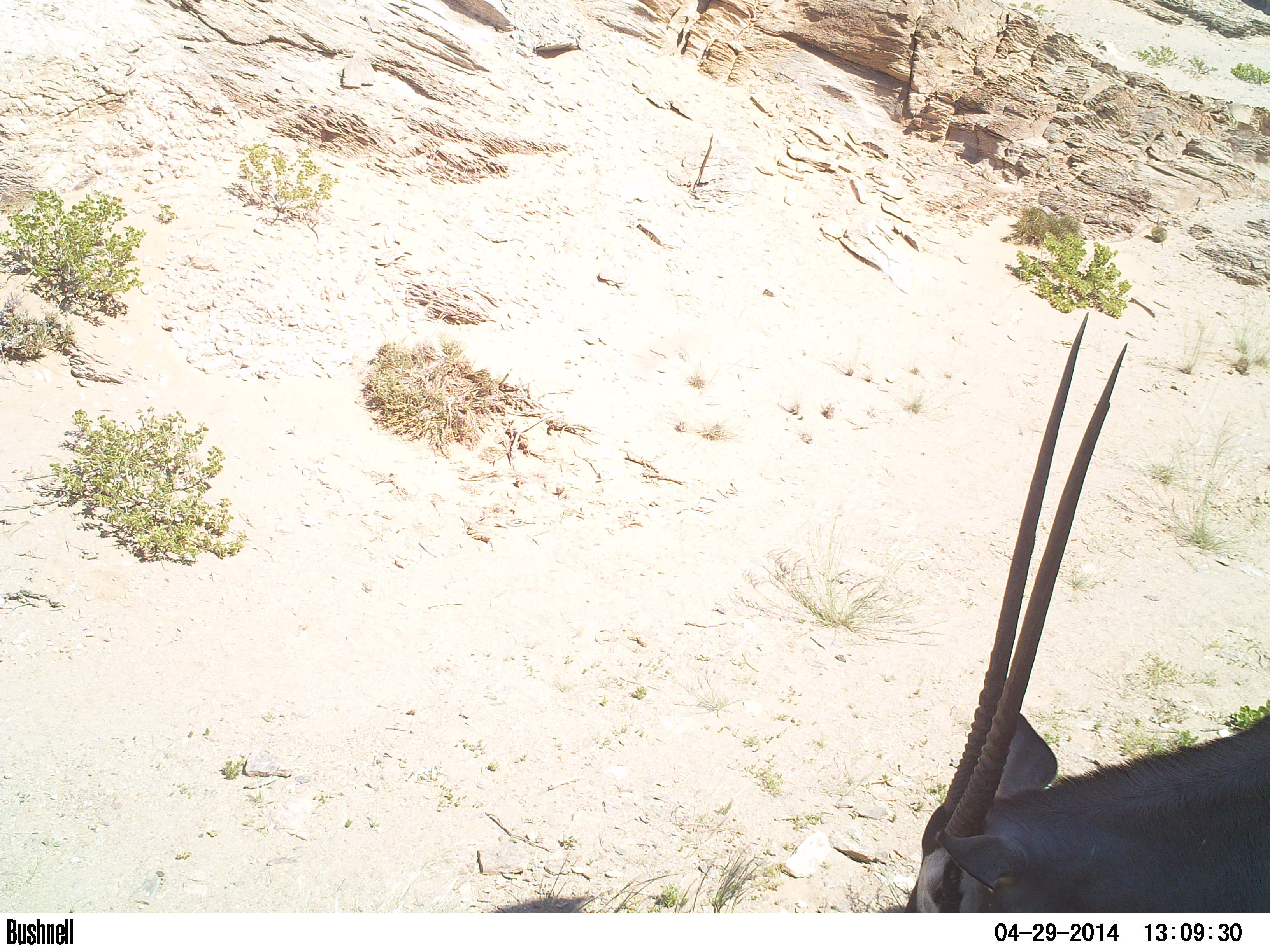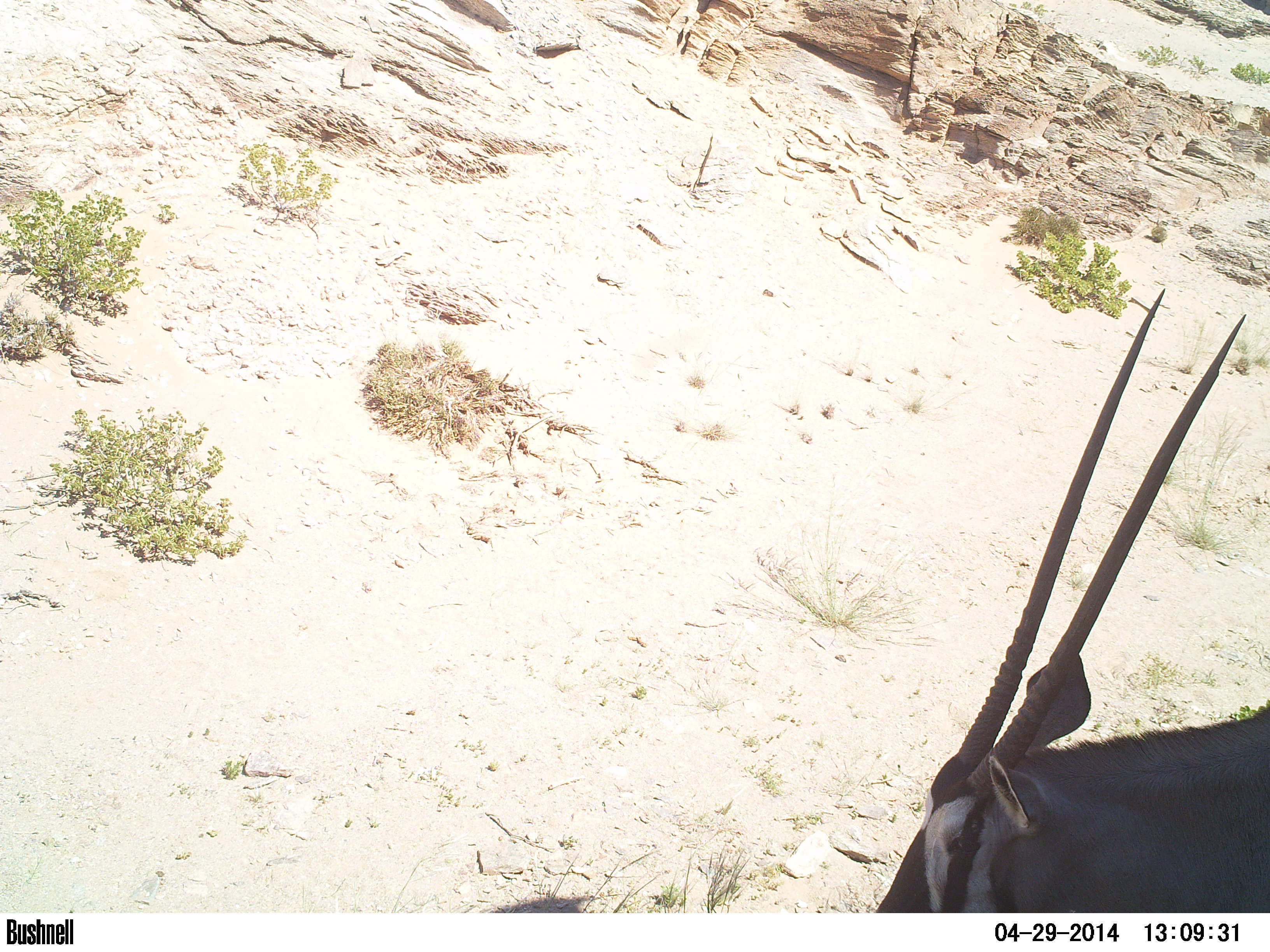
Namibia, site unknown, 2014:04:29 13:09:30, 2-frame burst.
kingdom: Animalia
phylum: Chordata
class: Mammalia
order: Artiodactyla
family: Bovidae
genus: Oryx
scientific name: Oryx gazella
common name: gemsbok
Oryx gazella (gemsbok).